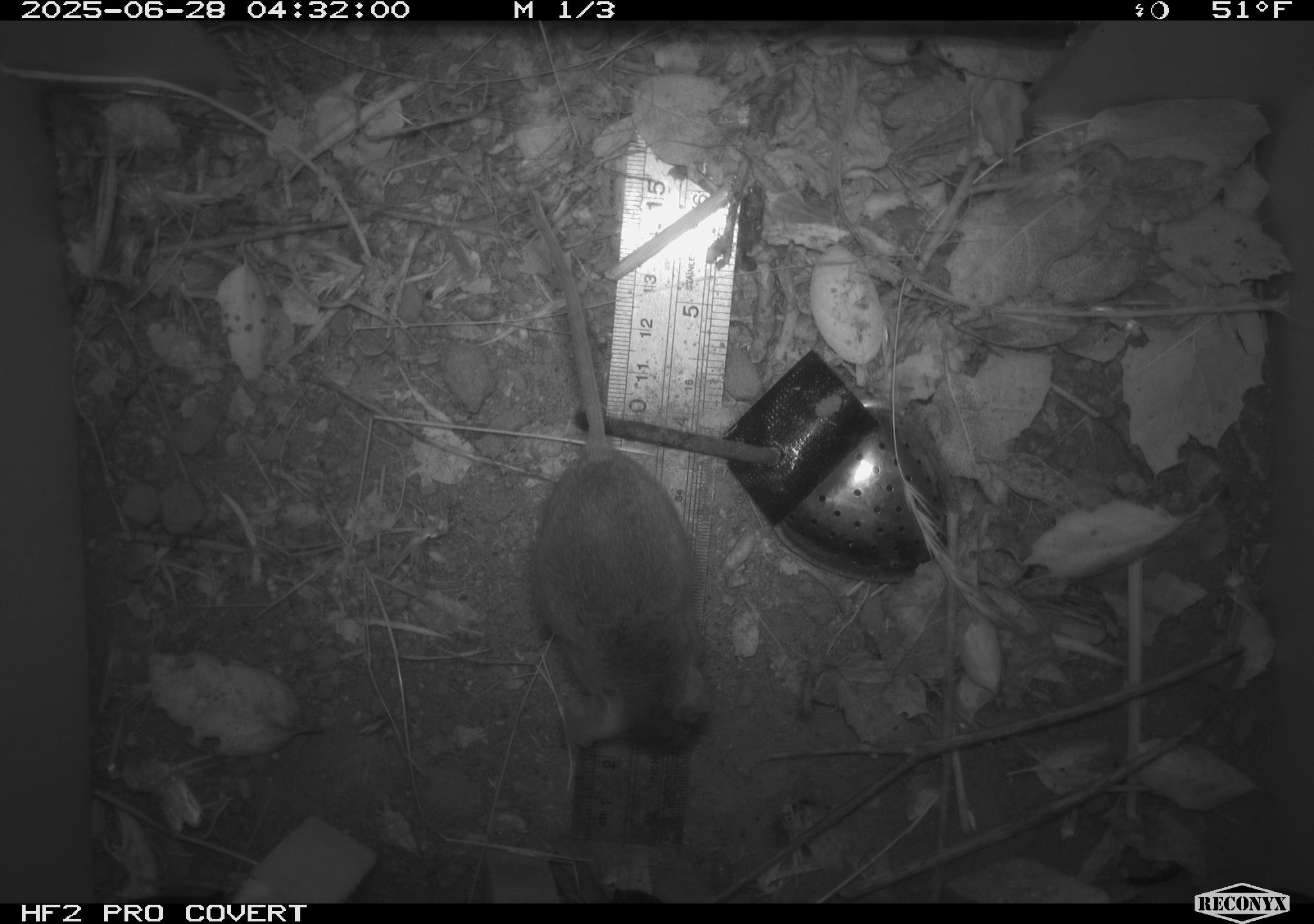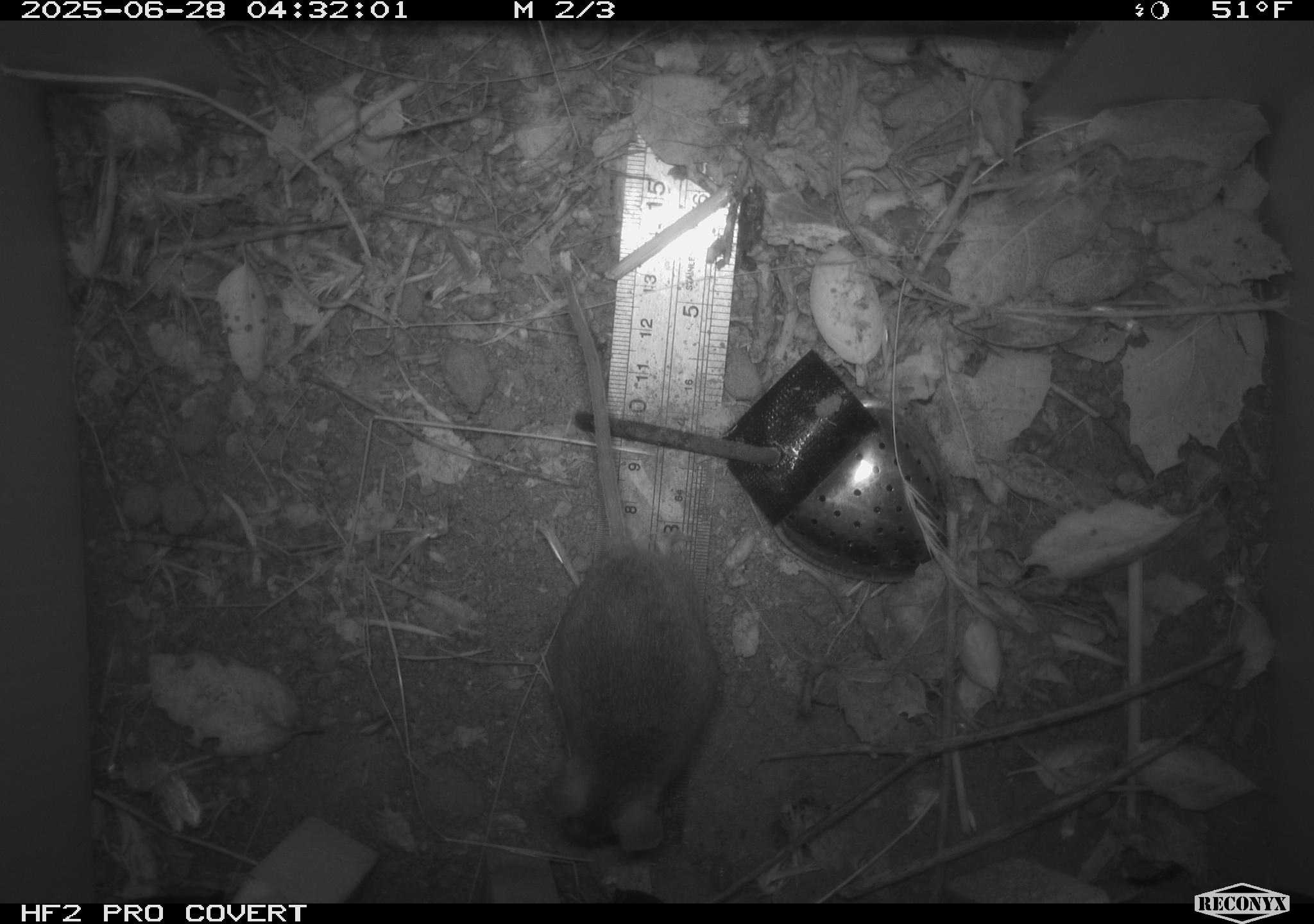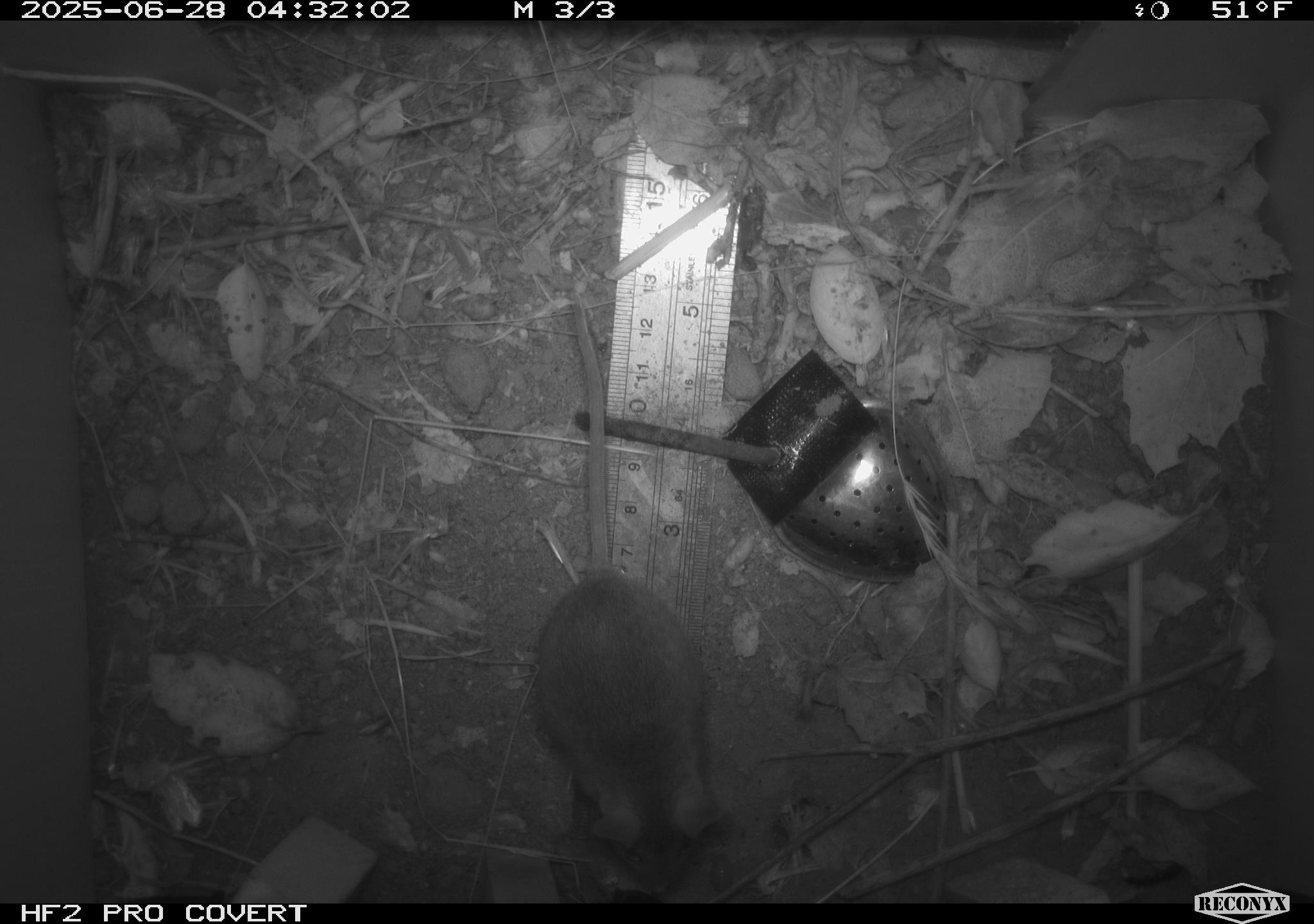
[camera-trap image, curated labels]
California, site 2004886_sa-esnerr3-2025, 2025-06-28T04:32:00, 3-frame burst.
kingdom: Animalia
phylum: Chordata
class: Mammalia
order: Rodentia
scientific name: Rodentia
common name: rodent